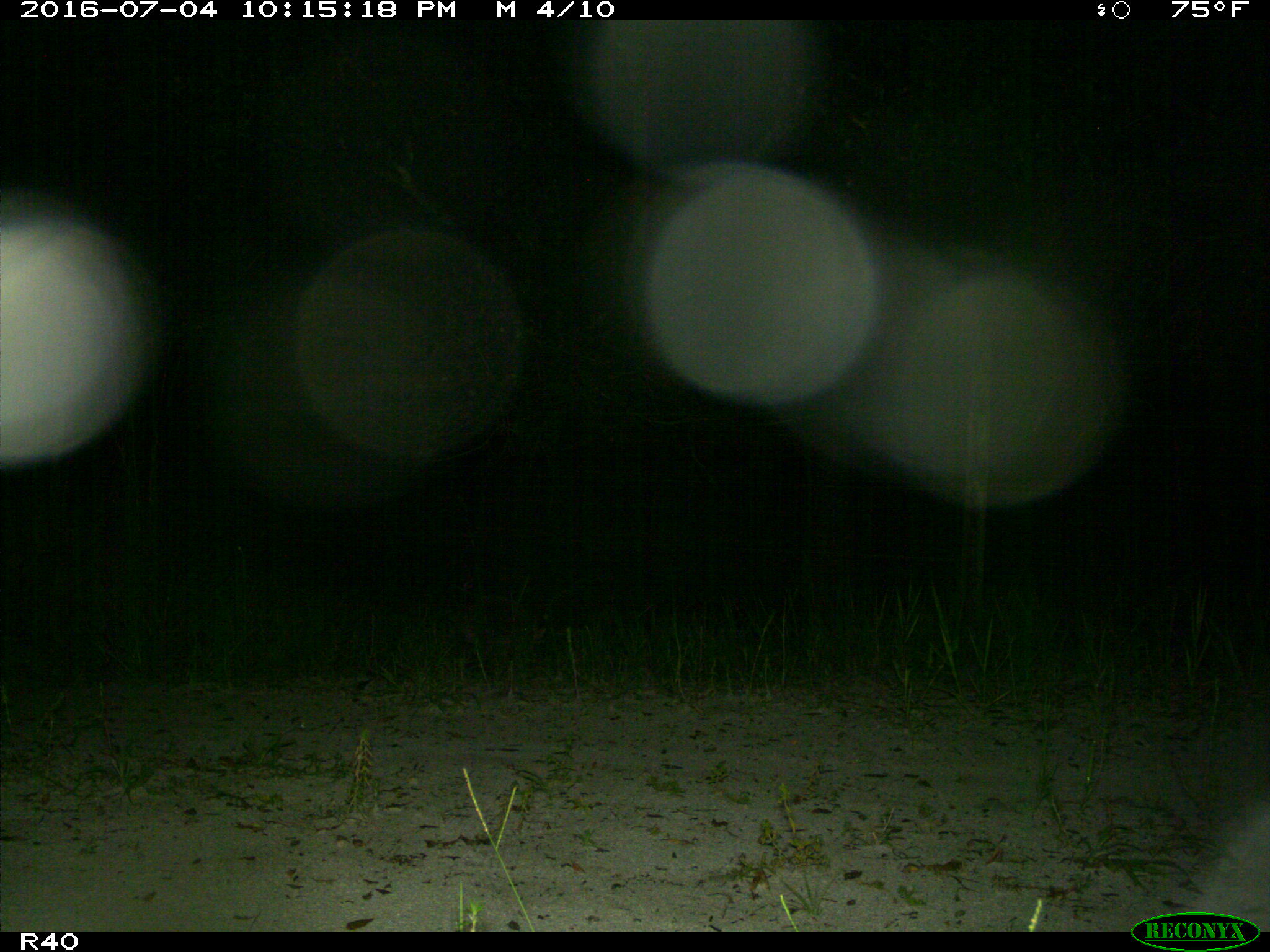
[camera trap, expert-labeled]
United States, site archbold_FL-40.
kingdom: Animalia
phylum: Chordata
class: Mammalia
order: Carnivora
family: Procyonidae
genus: Procyon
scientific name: Procyon lotor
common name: common raccoon